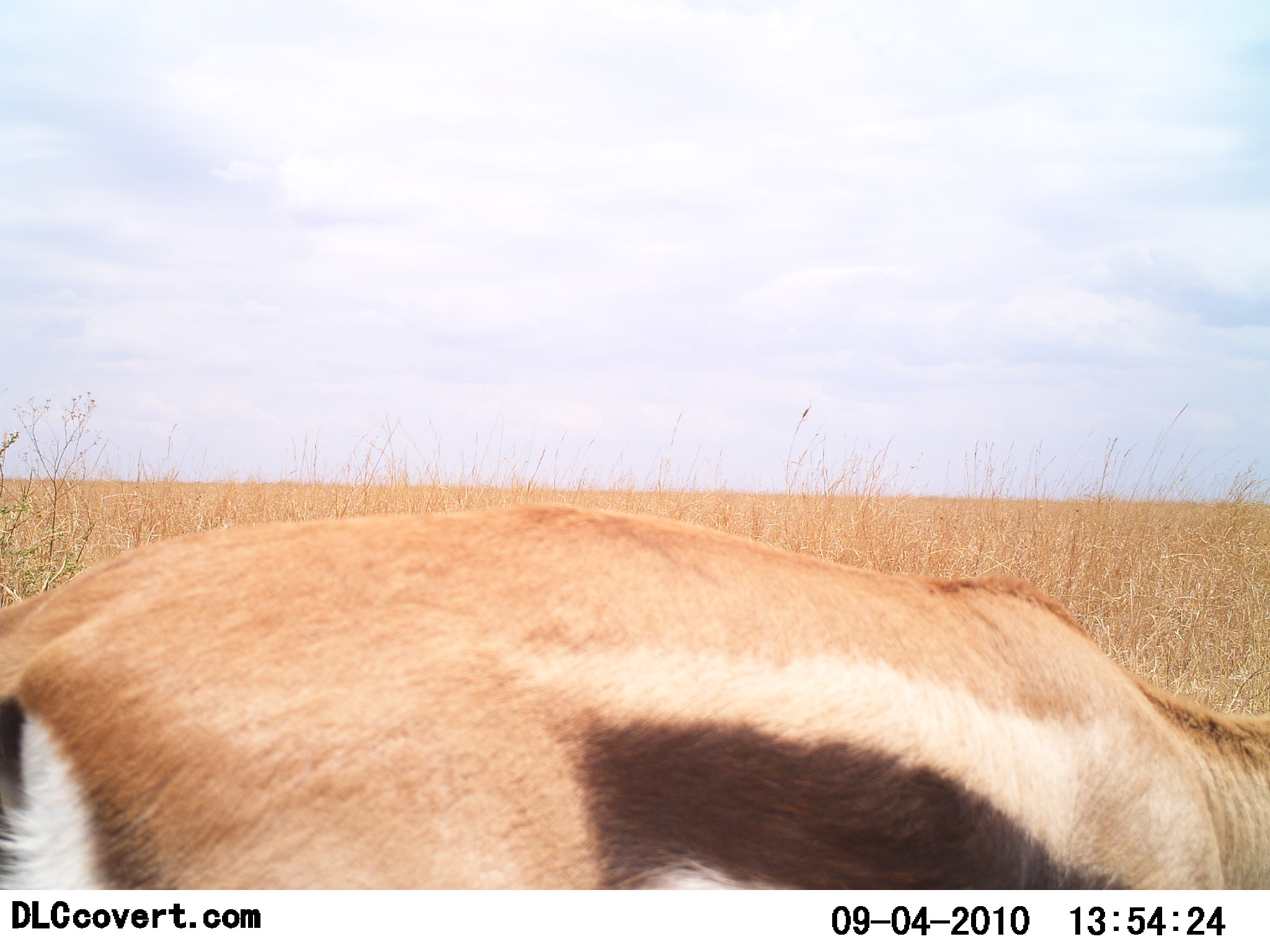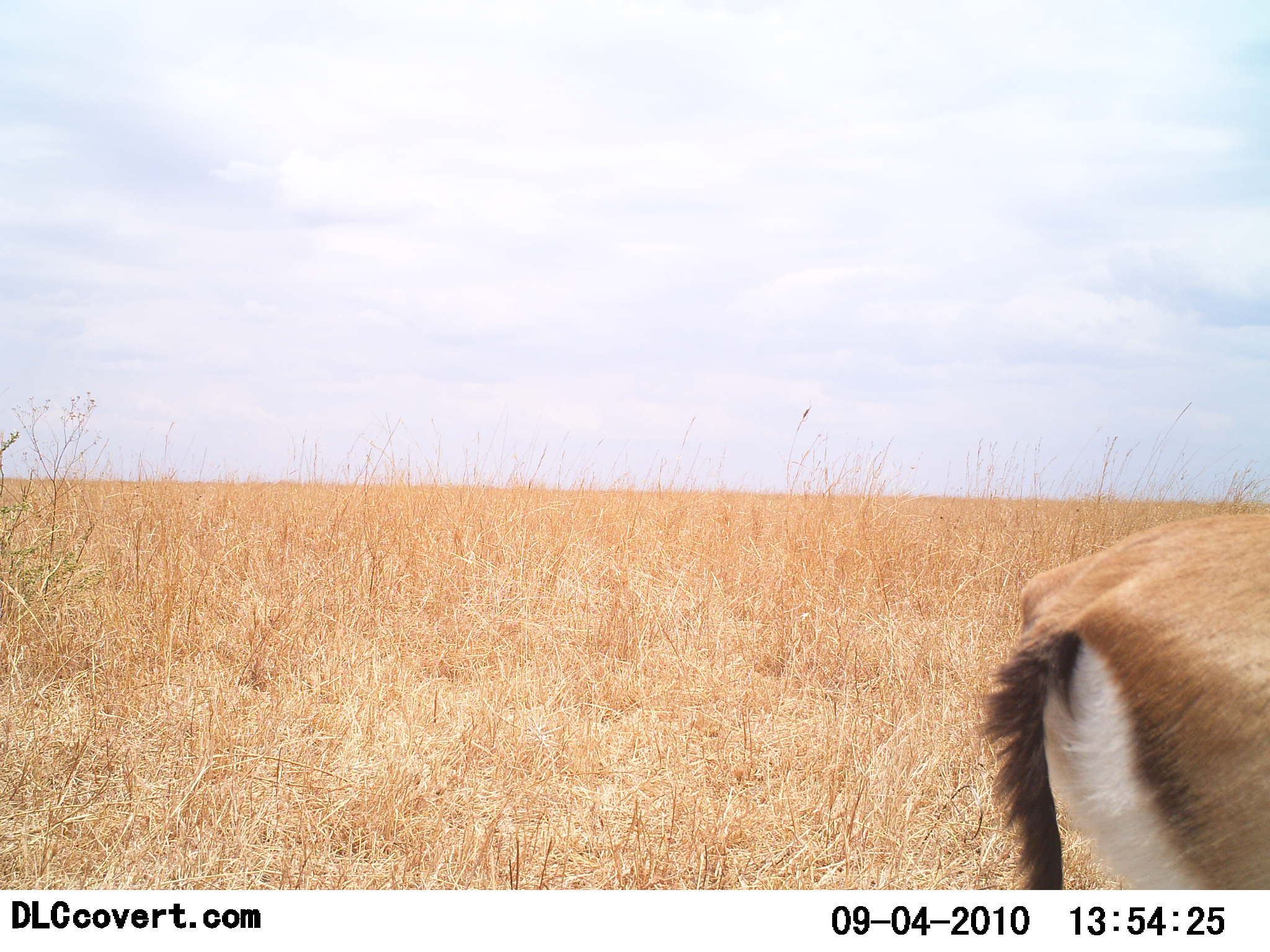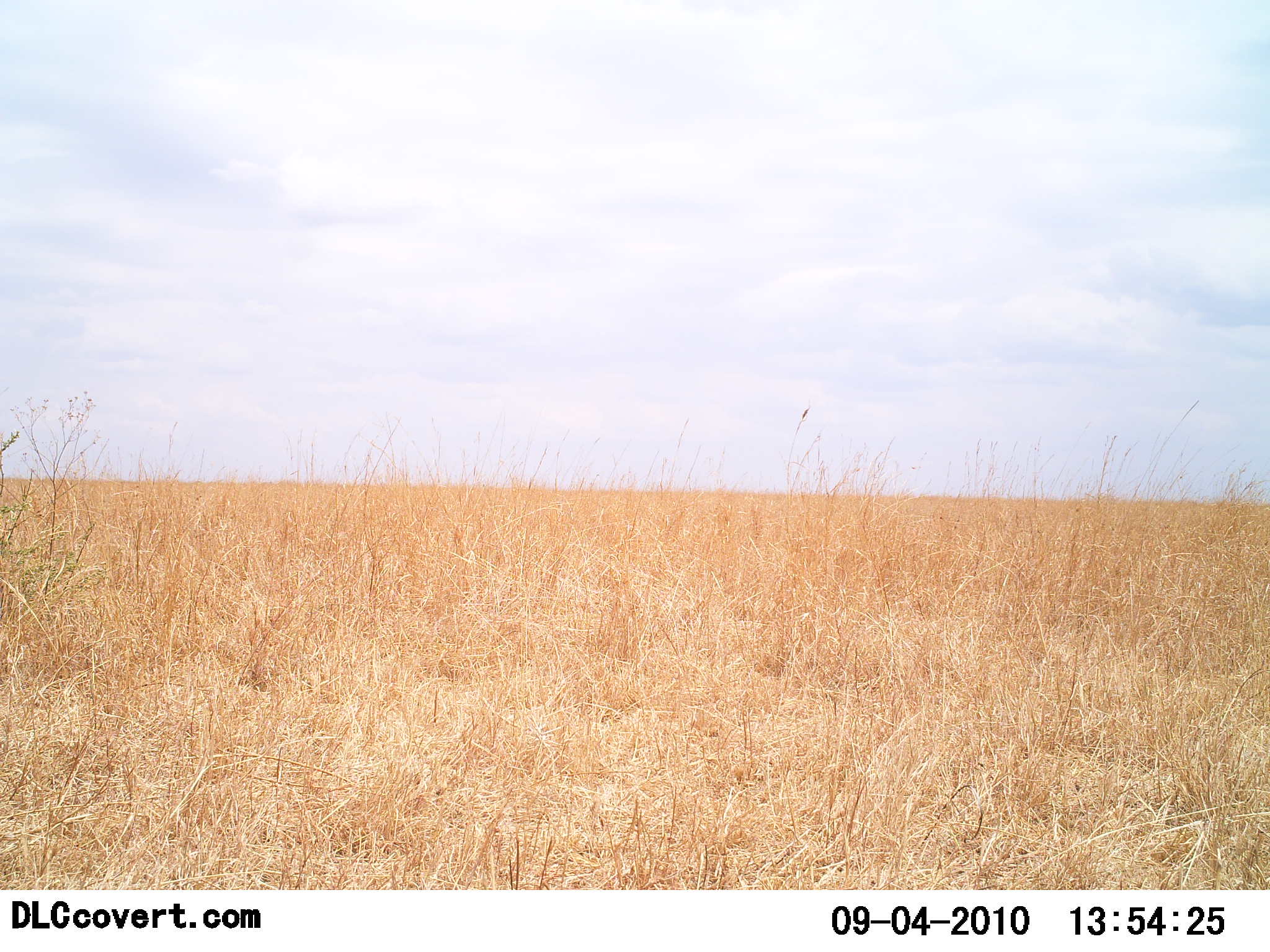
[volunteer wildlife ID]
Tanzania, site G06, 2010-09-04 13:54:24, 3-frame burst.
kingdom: Animalia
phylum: Chordata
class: Mammalia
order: Artiodactyla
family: Bovidae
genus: Eudorcas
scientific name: Eudorcas thomsonii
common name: thomson's gazelle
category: gazellethomsons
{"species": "gazellethomsons (thomson's gazelle) (Eudorcas thomsonii)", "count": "1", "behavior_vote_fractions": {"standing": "14%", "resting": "0%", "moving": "86%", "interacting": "0%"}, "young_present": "0%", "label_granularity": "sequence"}